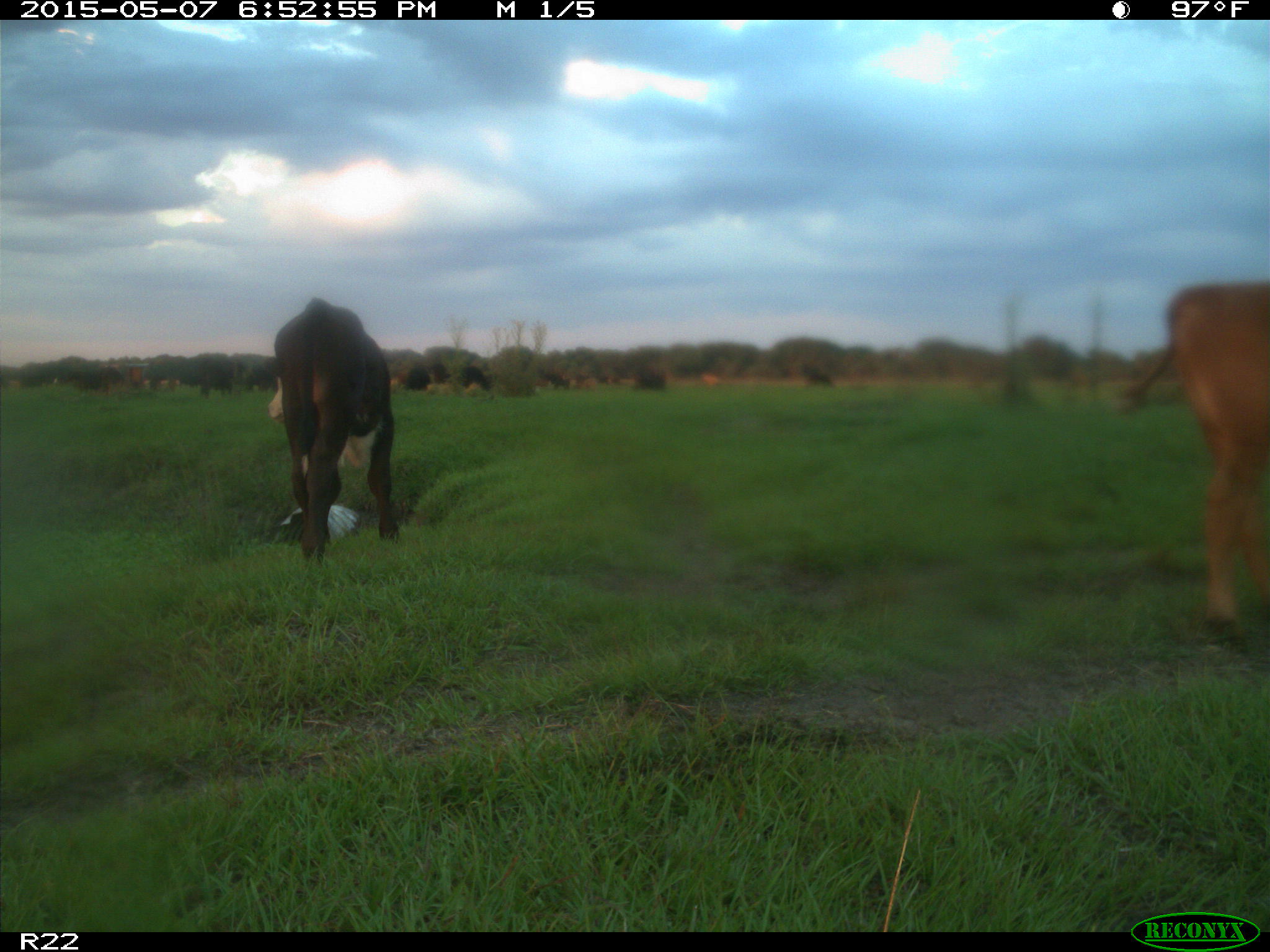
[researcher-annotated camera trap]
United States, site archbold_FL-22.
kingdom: Animalia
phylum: Chordata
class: Mammalia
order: Artiodactyla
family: Bovidae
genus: Bos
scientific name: Bos taurus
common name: domestic cow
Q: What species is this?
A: Bos taurus (domestic cow).